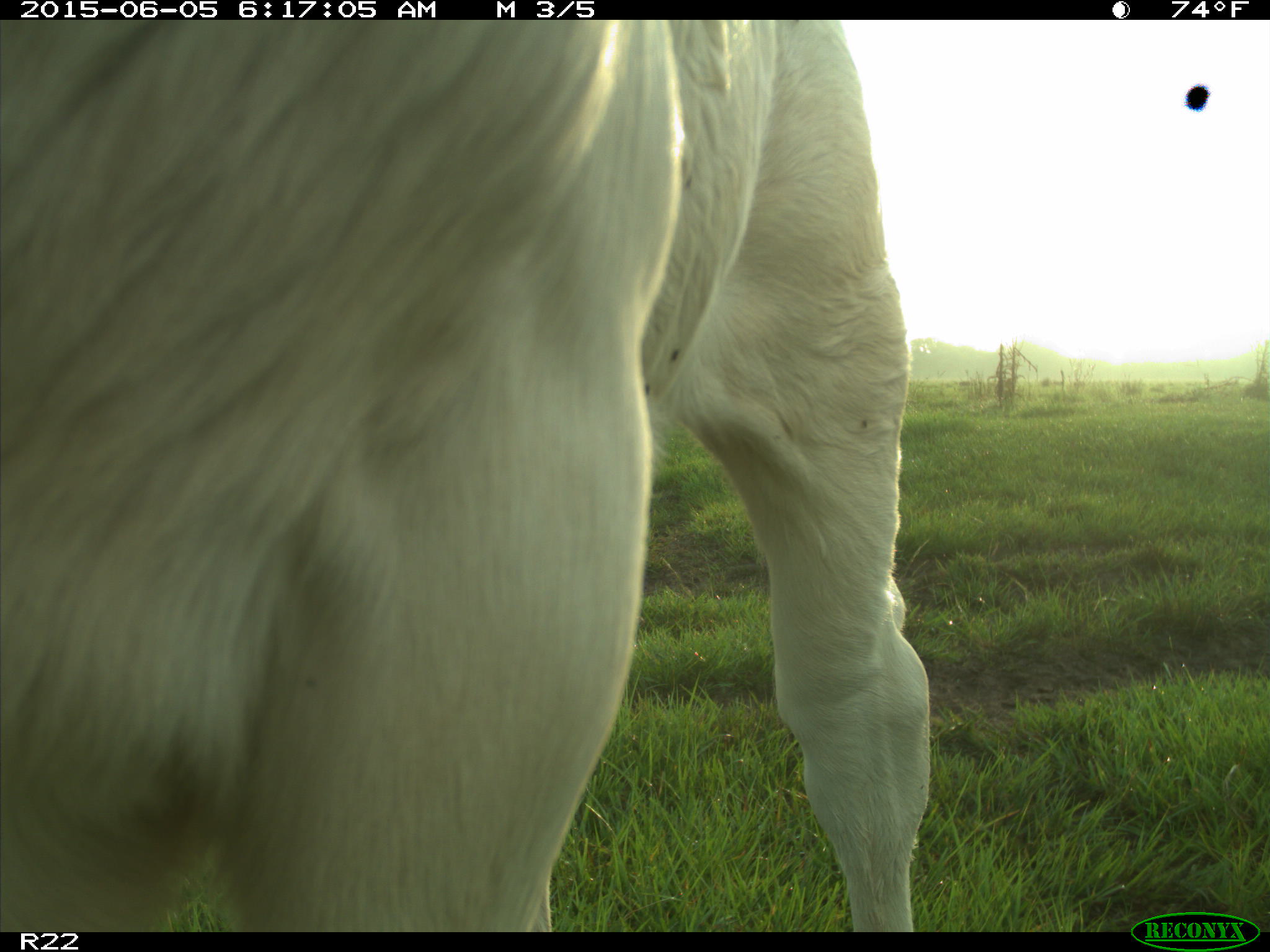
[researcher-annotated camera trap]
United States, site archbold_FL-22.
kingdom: Animalia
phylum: Chordata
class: Mammalia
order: Artiodactyla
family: Bovidae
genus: Bos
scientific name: Bos taurus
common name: domestic cow